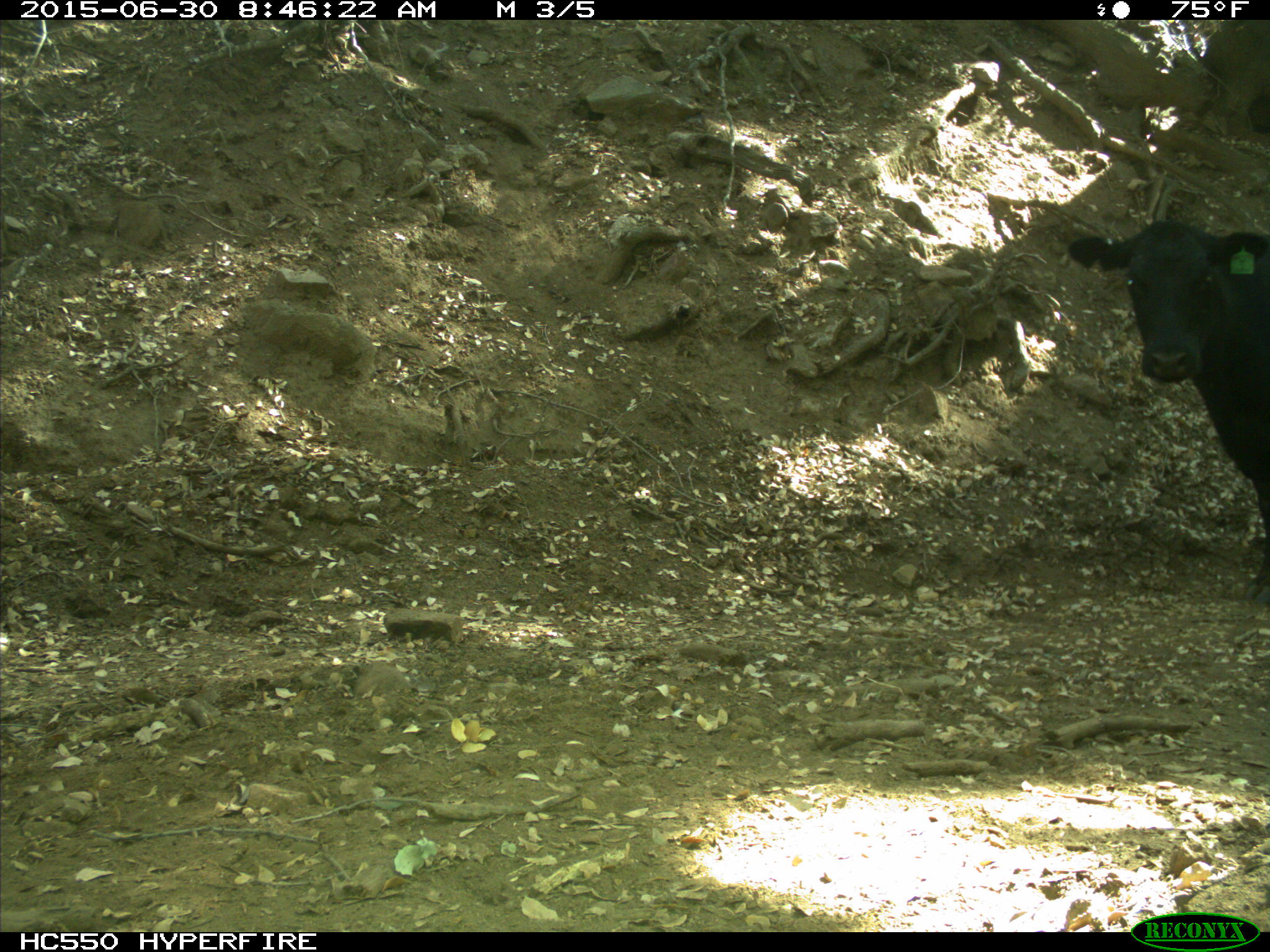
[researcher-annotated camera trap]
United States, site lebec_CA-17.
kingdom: Animalia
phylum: Chordata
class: Mammalia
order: Artiodactyla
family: Bovidae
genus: Bos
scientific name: Bos taurus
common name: domestic cow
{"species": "Bos taurus (domestic cow)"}